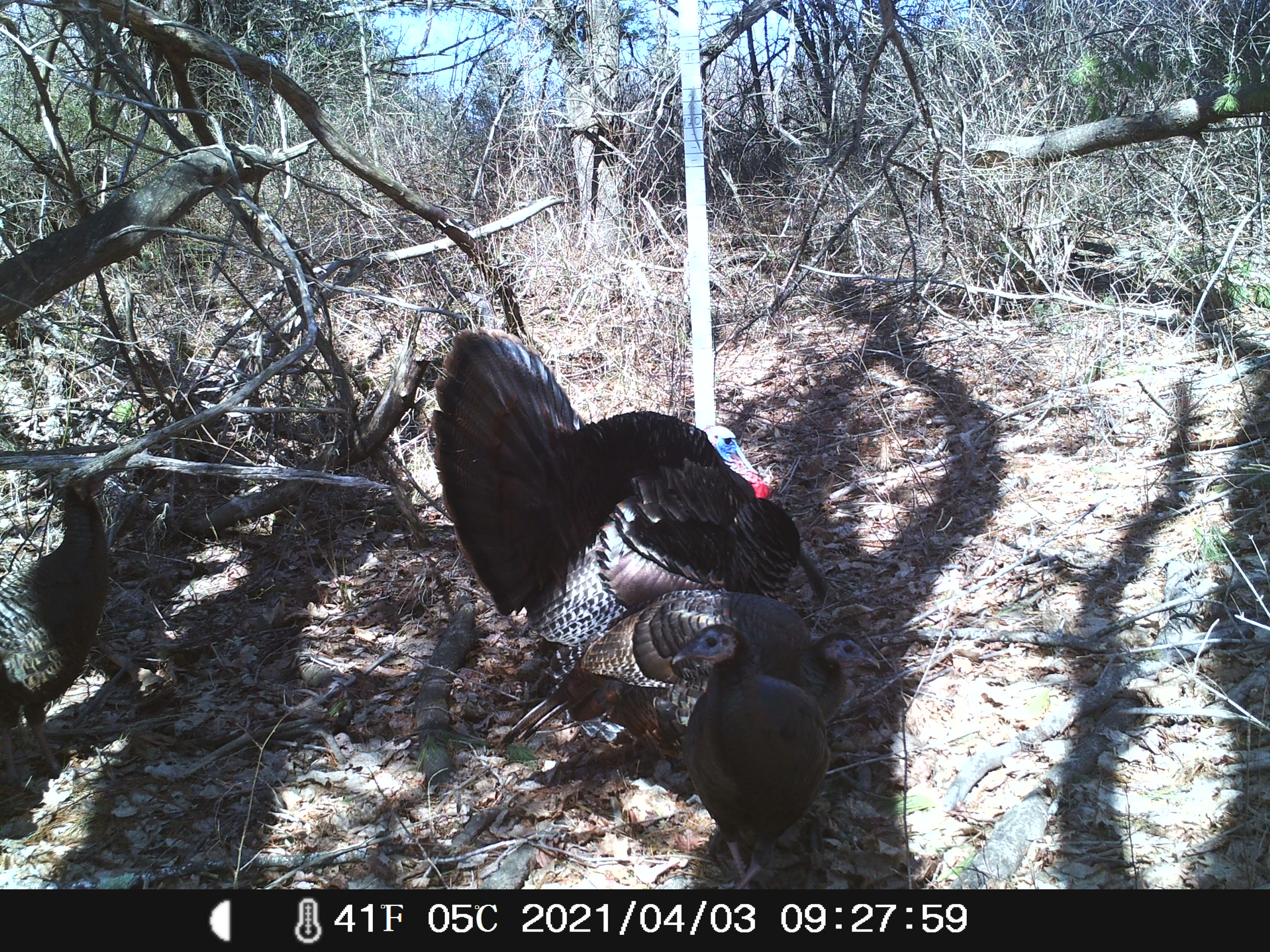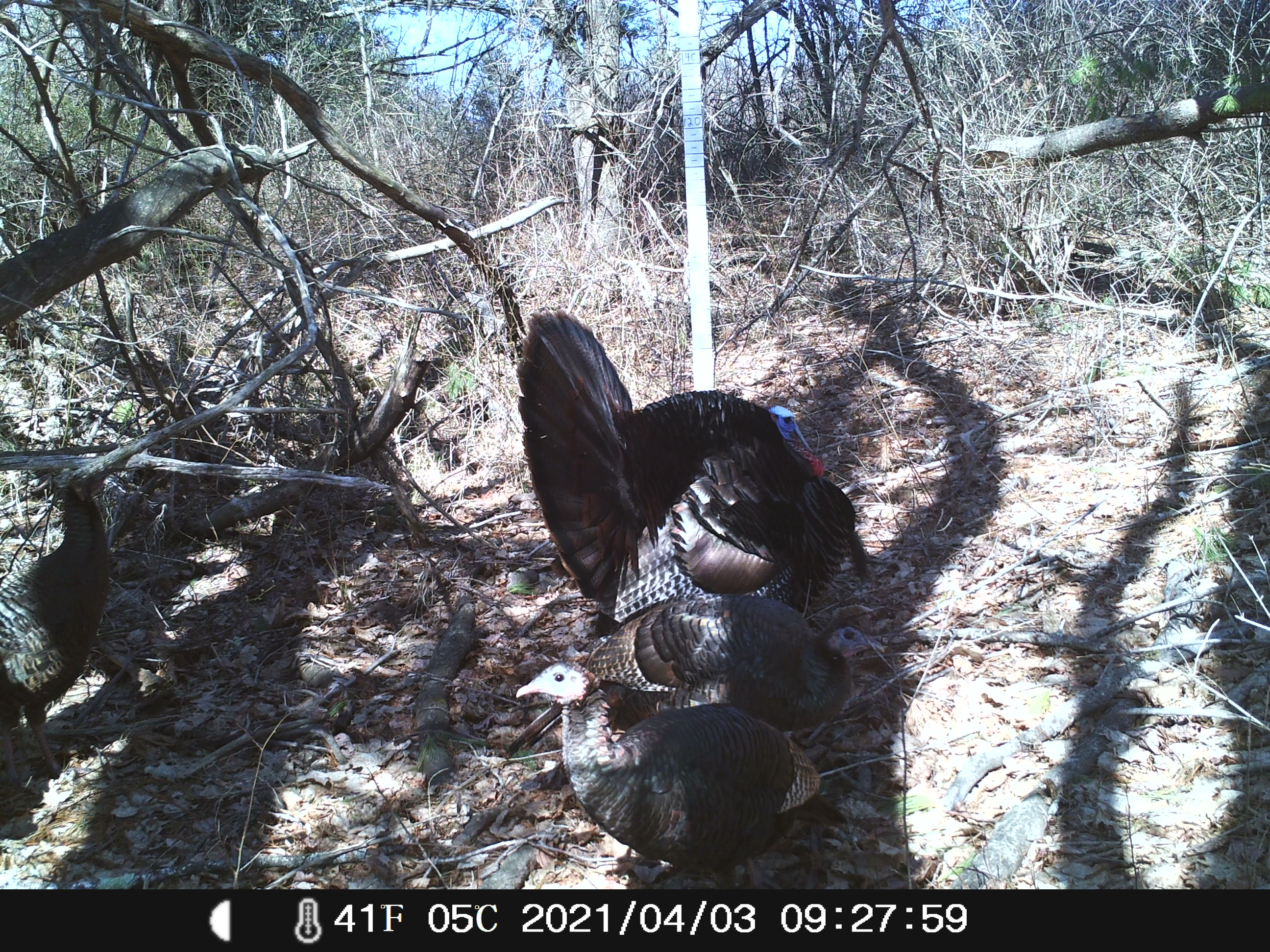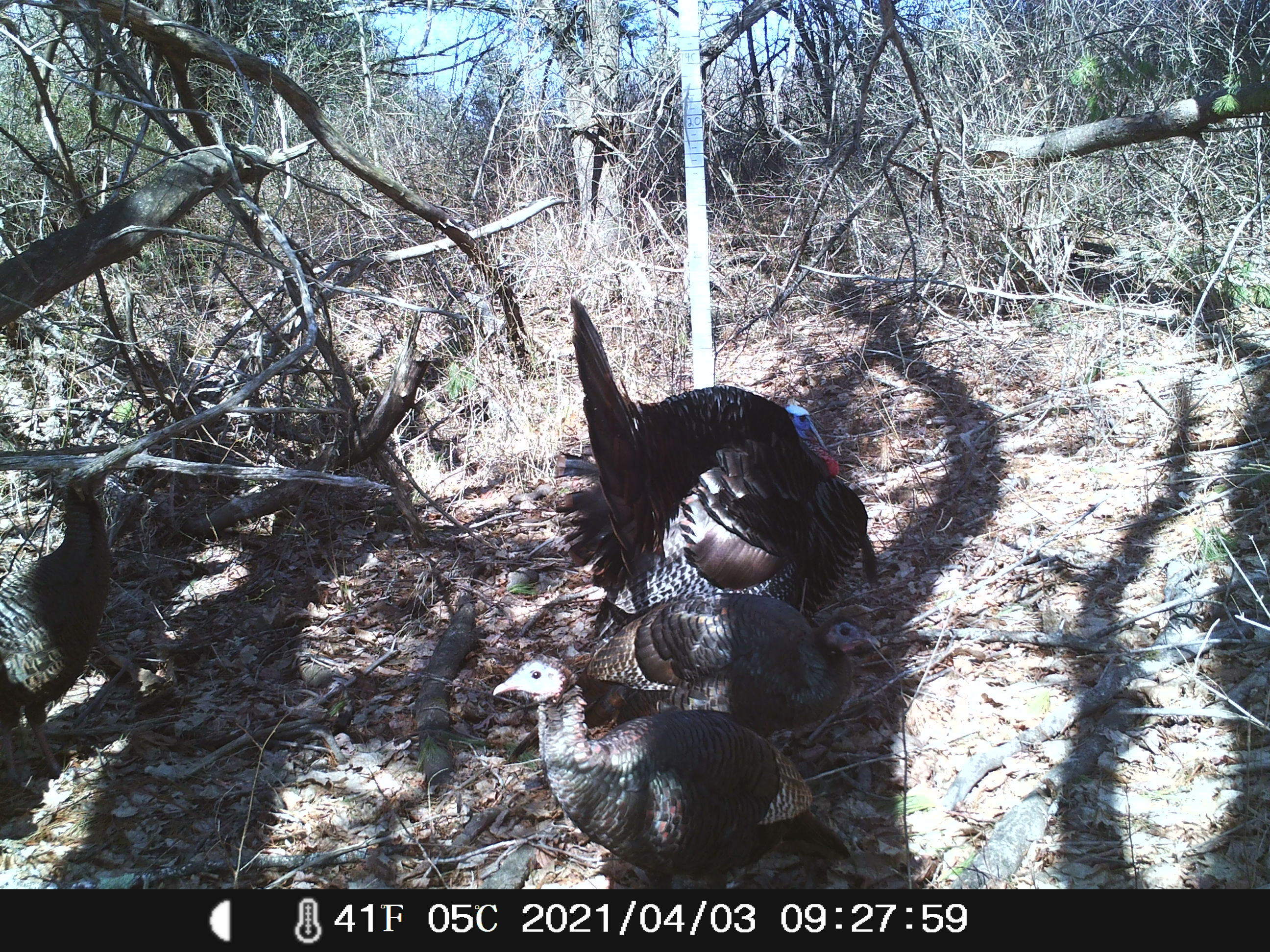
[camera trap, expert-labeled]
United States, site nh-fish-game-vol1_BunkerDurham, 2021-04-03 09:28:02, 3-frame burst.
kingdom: Animalia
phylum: Chordata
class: Aves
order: Galliformes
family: Phasianidae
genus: Meleagris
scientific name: Meleagris gallopavo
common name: wild turkey